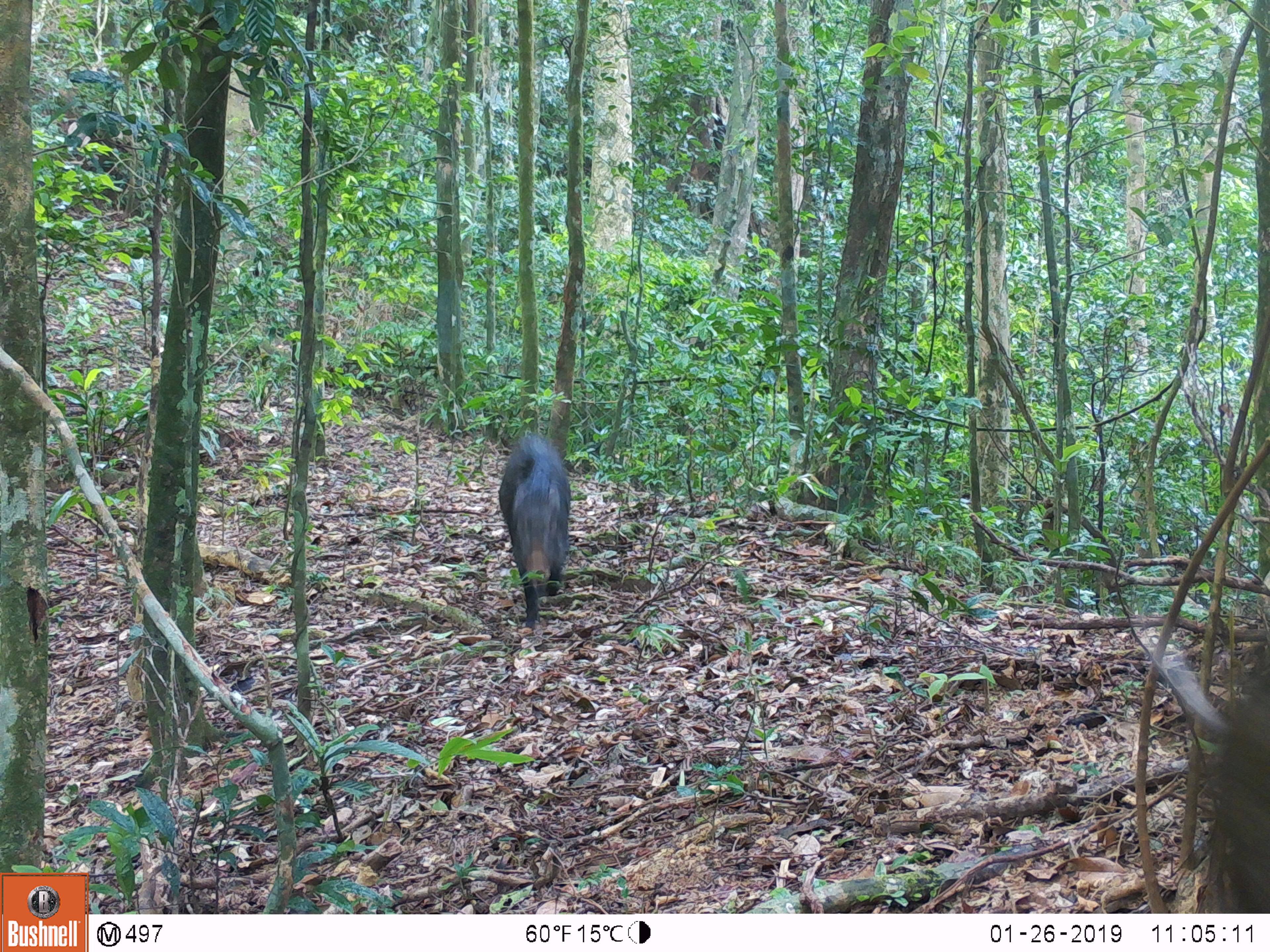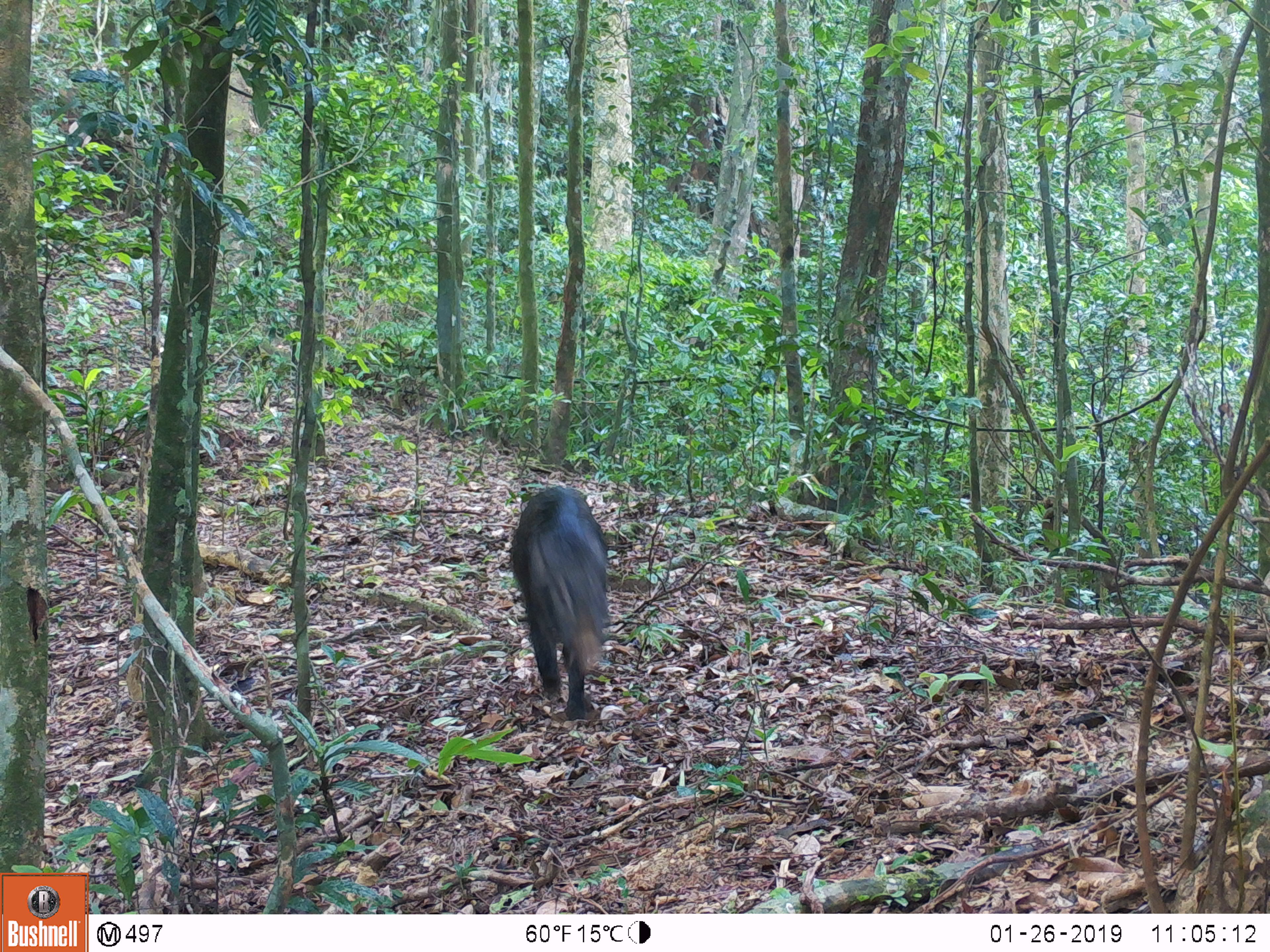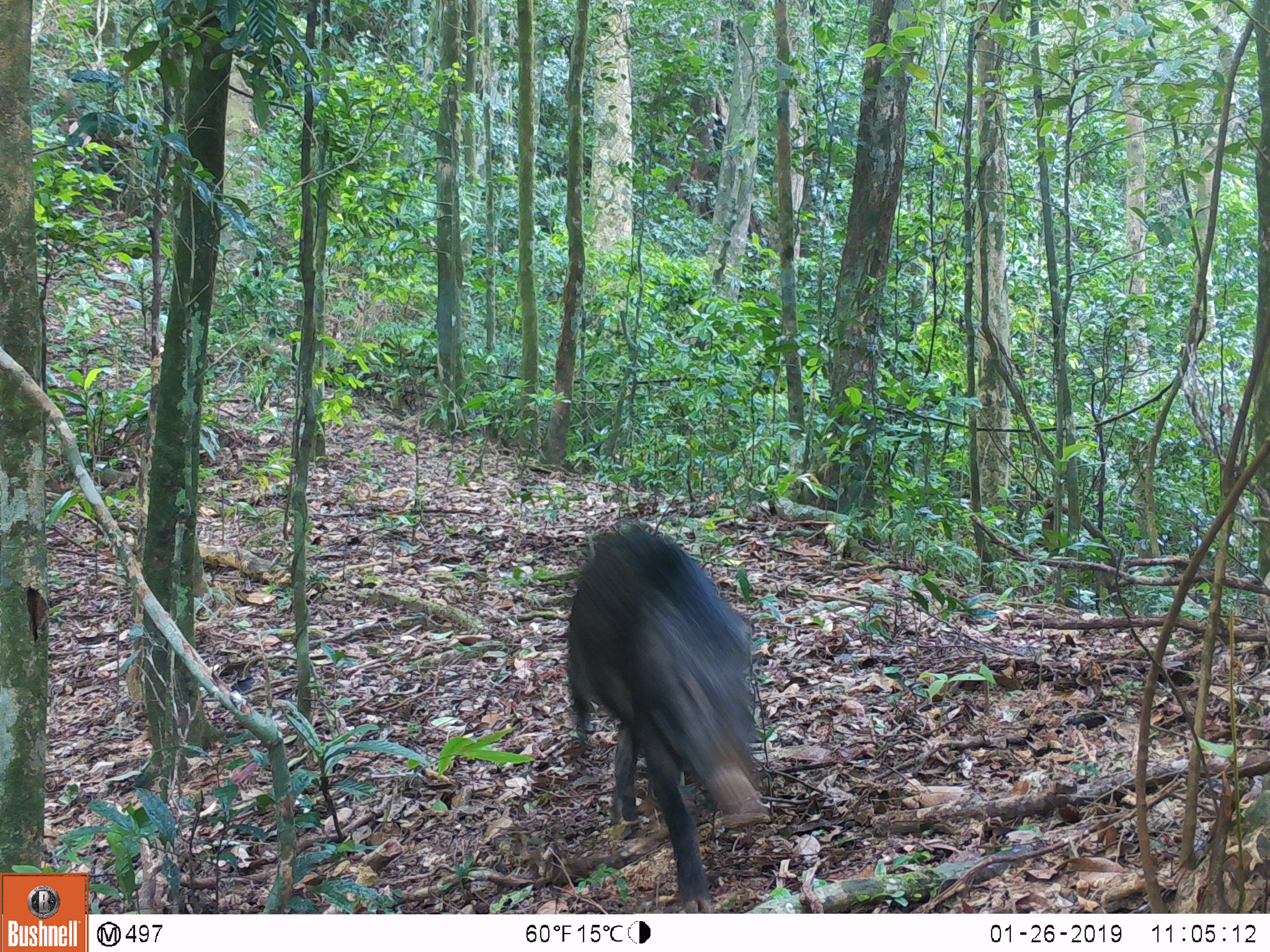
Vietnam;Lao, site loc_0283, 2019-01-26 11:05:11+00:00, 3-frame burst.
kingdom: Animalia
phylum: Chordata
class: Mammalia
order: Artiodactyla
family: Suidae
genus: Sus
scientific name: Sus scrofa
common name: eurasian wild pig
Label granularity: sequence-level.